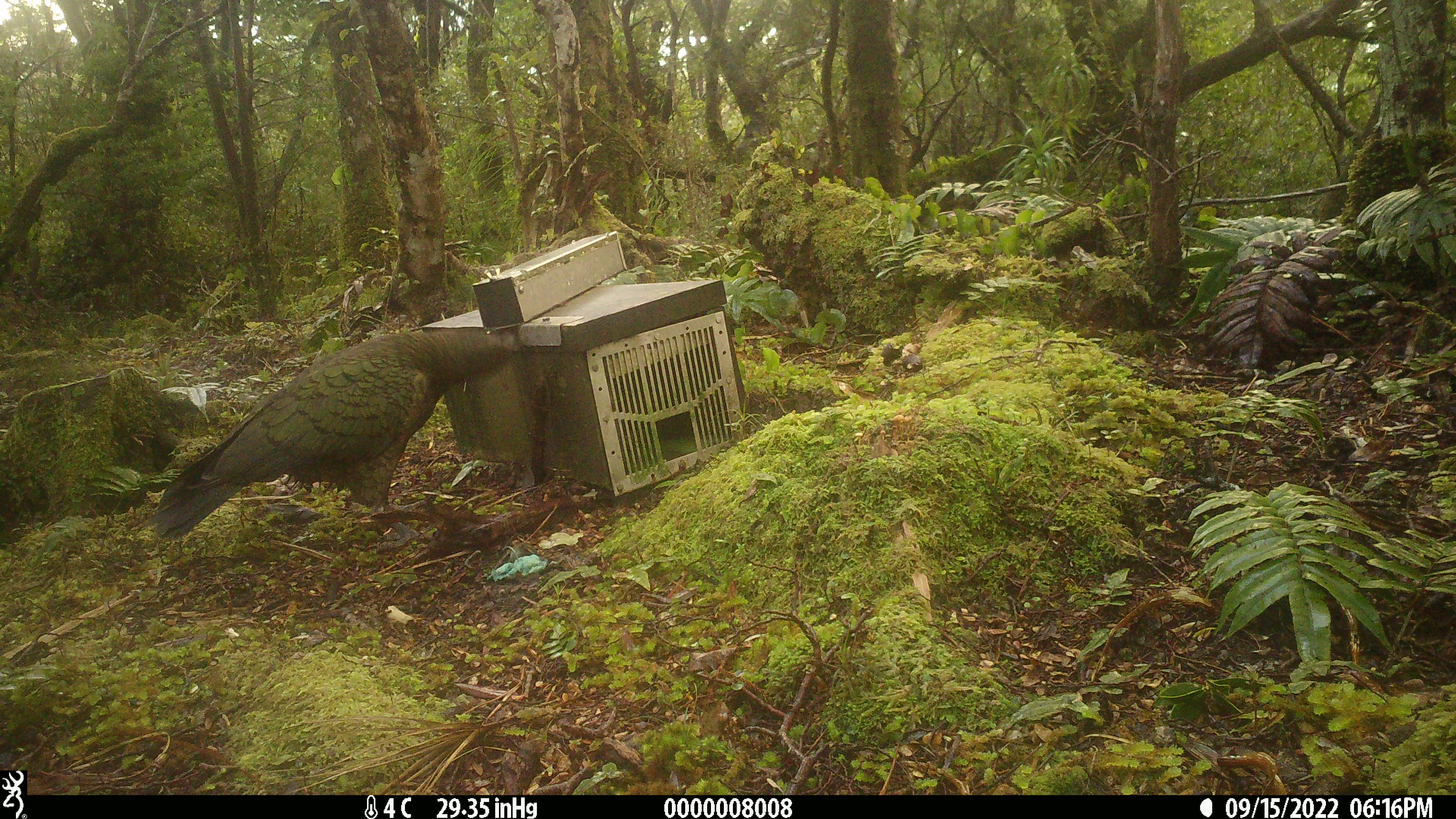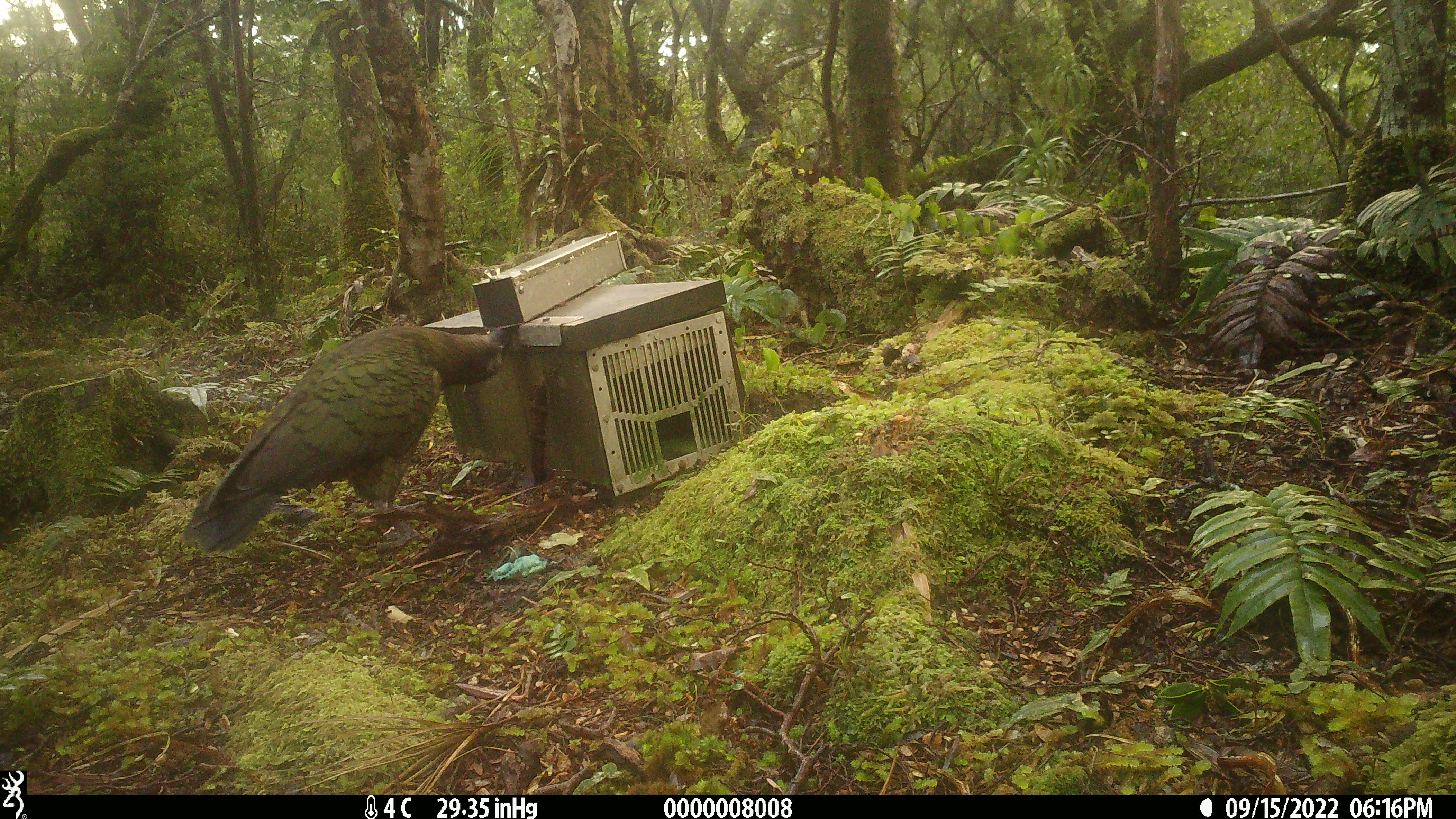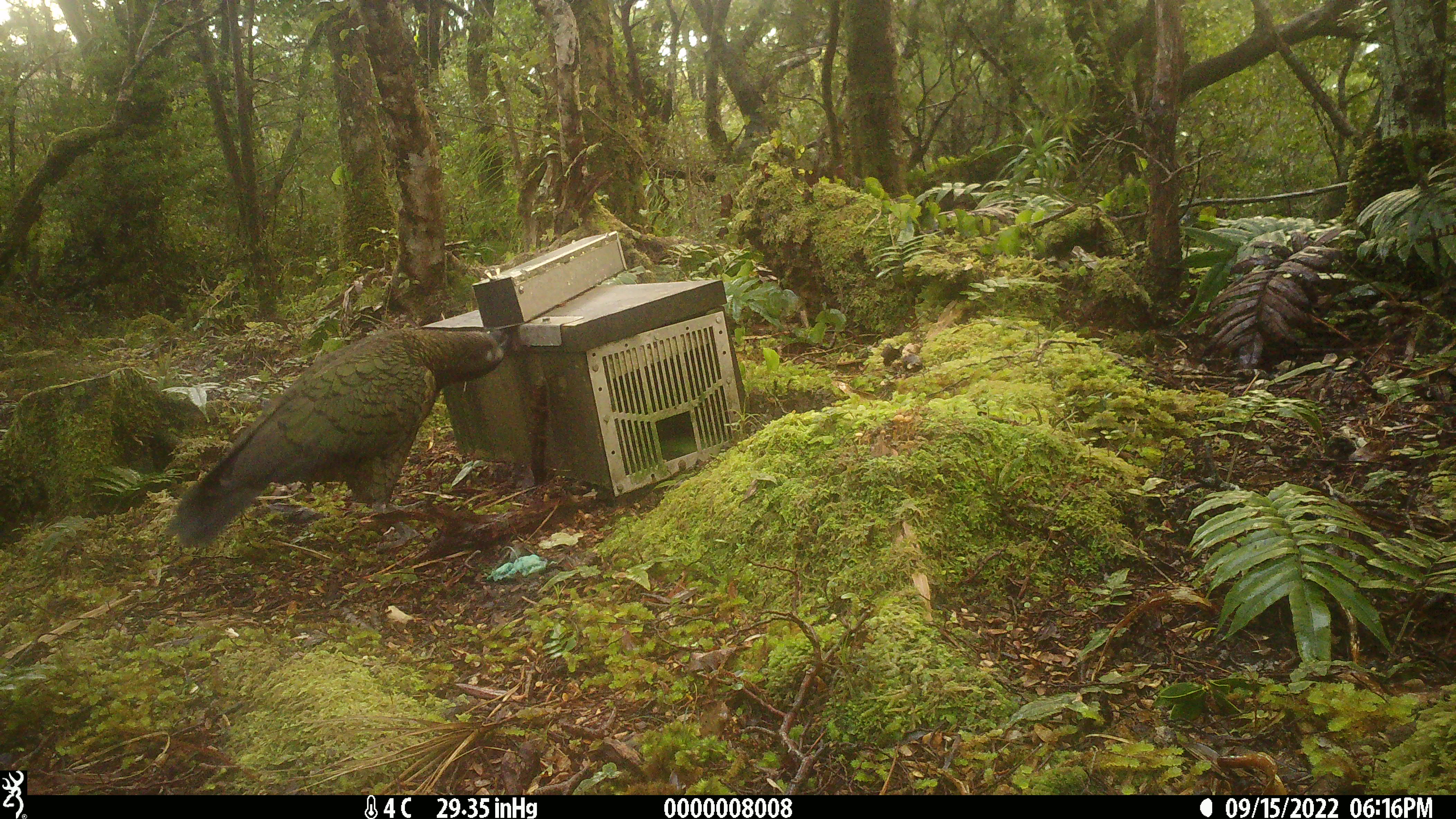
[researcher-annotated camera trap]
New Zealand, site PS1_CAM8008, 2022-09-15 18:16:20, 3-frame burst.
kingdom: Animalia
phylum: Chordata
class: Aves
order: Psittaciformes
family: Strigopidae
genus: Nestor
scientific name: Nestor notabilis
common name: kea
Kea (Nestor notabilis).